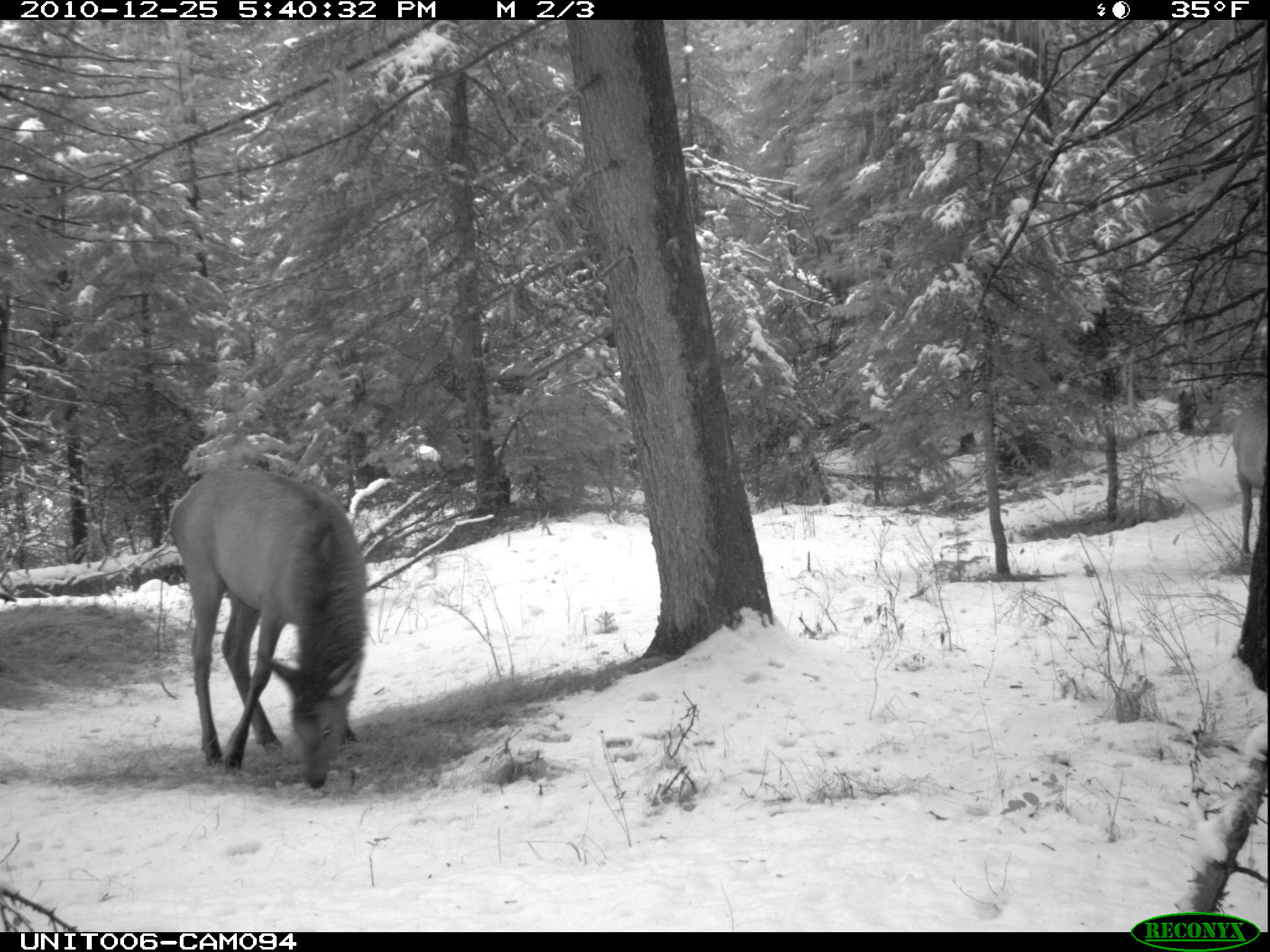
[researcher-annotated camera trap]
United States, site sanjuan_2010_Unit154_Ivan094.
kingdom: Animalia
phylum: Chordata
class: Mammalia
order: Artiodactyla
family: Cervidae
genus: Cervus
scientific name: Cervus elaphus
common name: red deer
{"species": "Cervus elaphus (red deer)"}